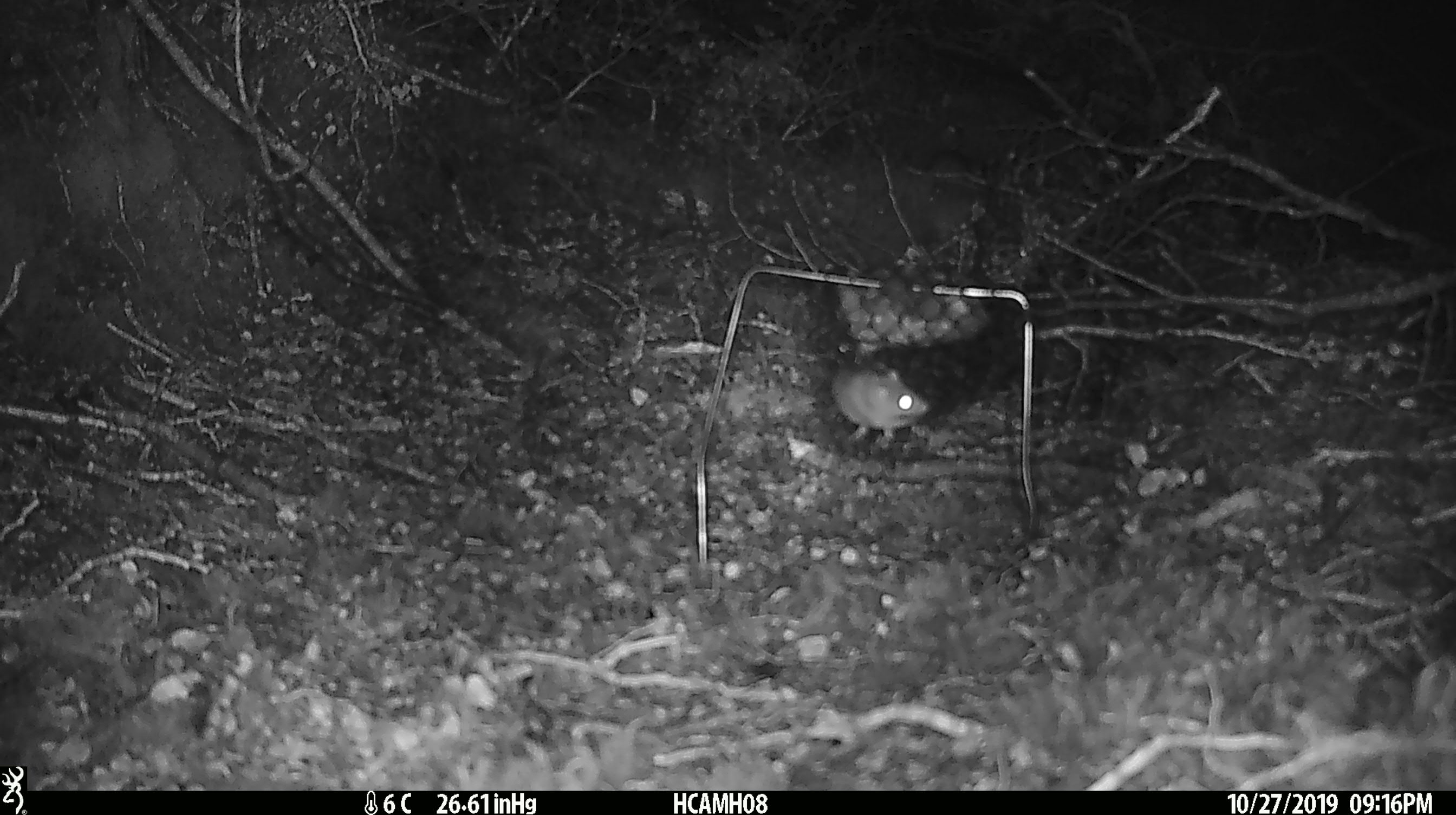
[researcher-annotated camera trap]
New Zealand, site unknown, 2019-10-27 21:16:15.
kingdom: Animalia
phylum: Chordata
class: Mammalia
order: Rodentia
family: Muridae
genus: Mus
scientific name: Mus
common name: mouse